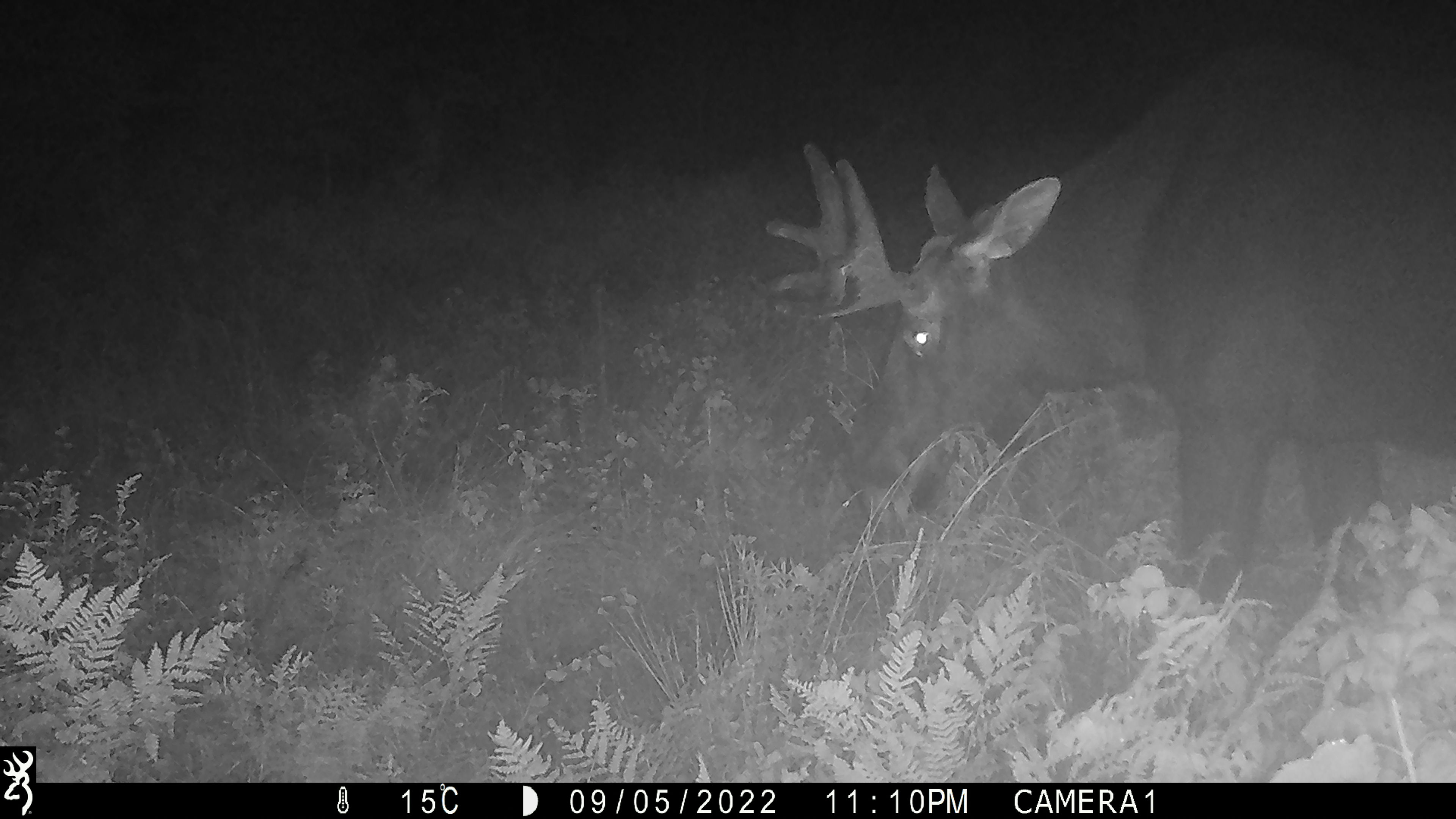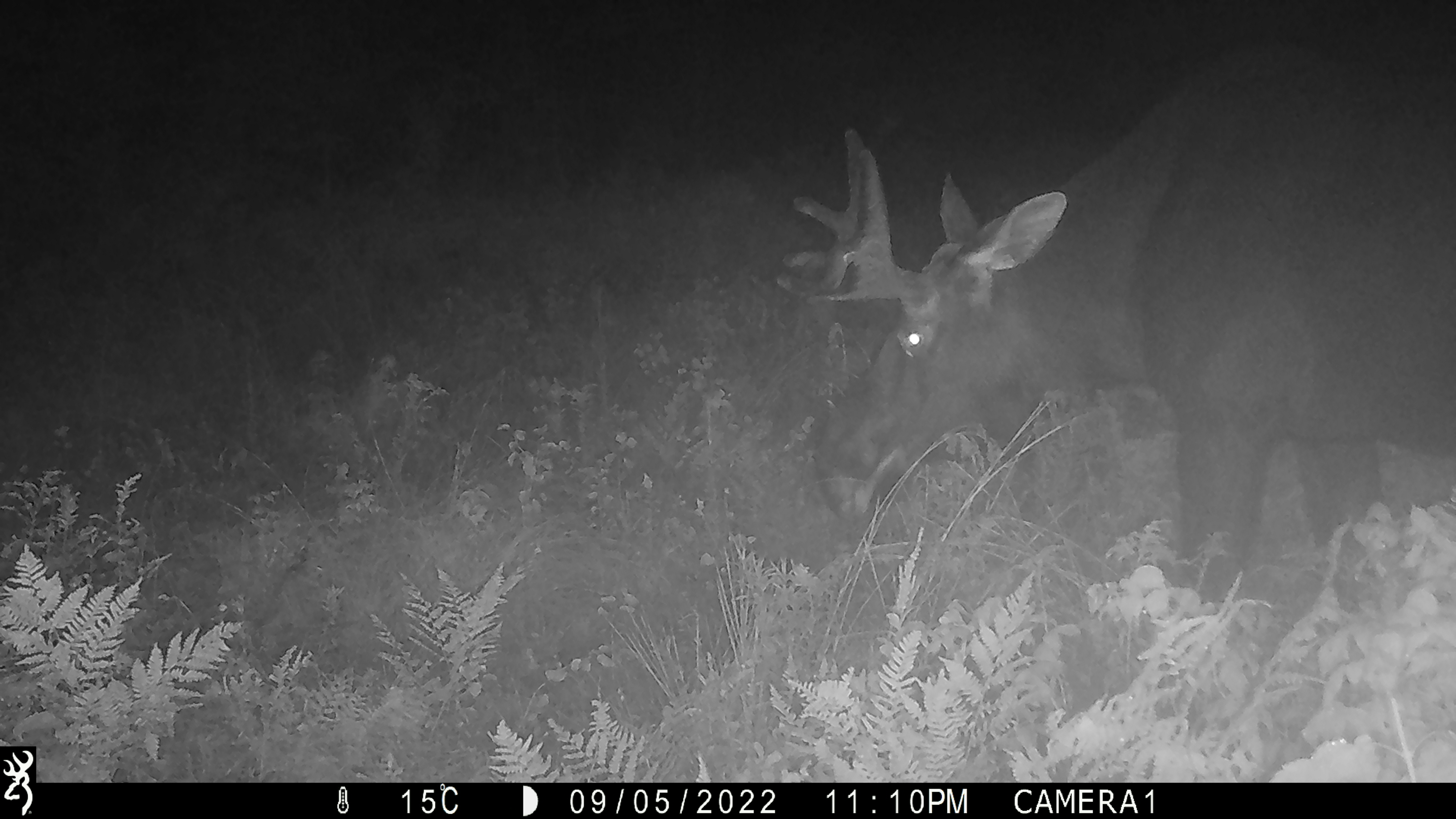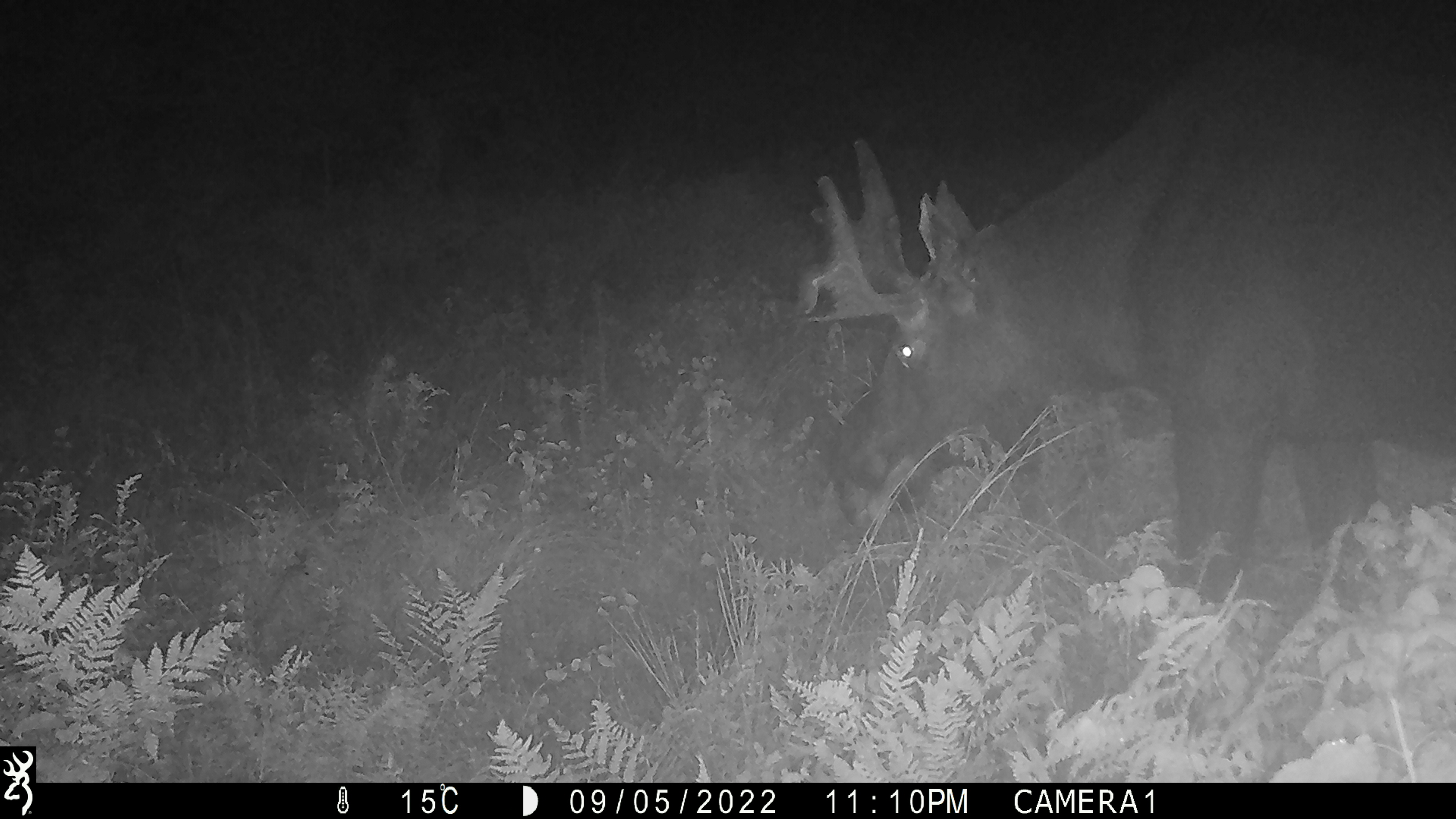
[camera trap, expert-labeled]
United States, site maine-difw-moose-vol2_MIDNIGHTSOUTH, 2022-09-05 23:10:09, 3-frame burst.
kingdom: Animalia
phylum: Chordata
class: Mammalia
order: Artiodactyla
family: Cervidae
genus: Alces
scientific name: Alces alces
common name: moose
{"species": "moose (Alces alces)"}